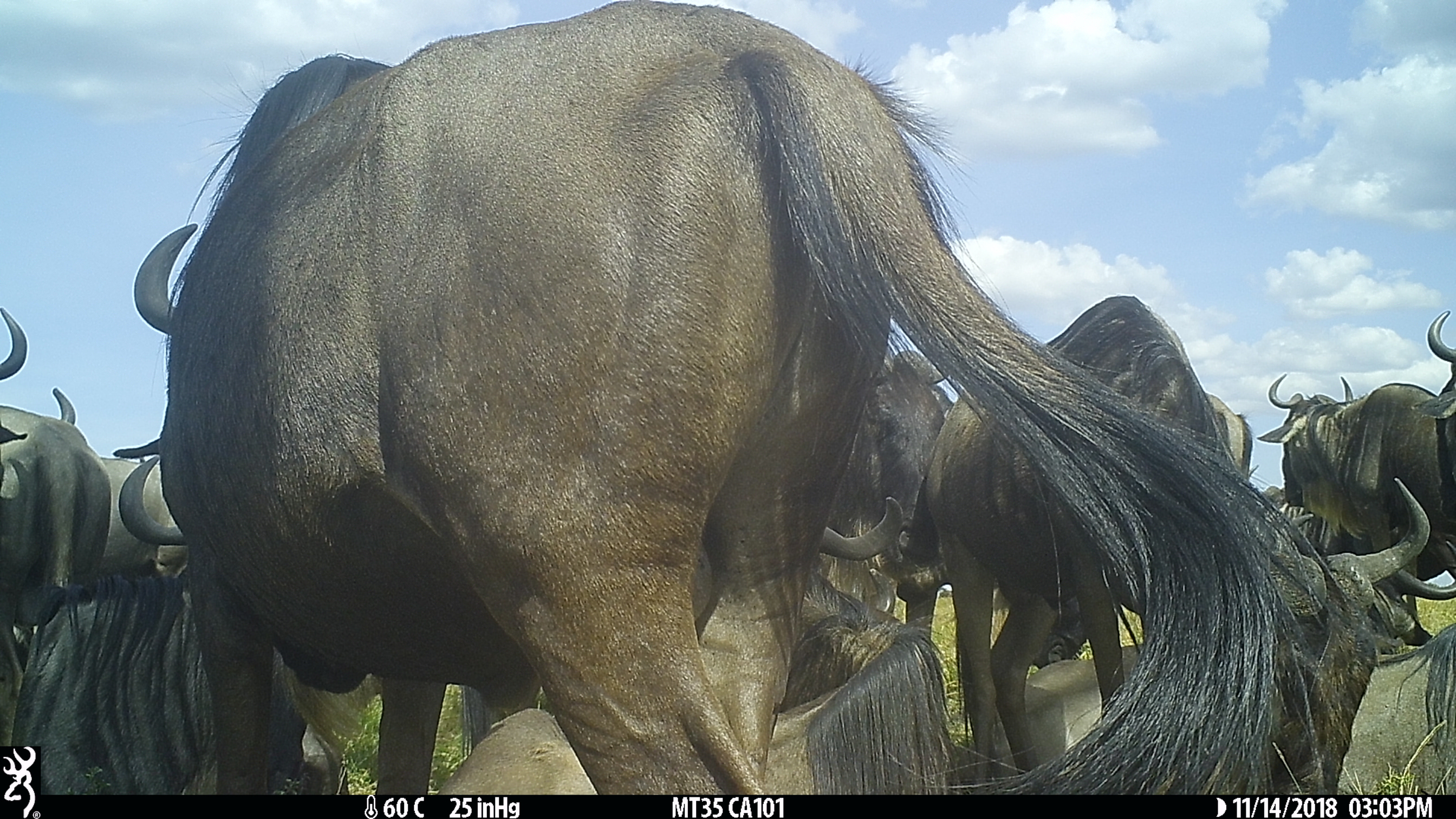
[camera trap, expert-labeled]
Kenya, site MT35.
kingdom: Animalia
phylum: Chordata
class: Mammalia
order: Artiodactyla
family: Bovidae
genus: Connochaetes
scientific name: Connochaetes taurinus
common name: blue wildebeest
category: wildebeest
Wildebeest (blue wildebeest) (Connochaetes taurinus).